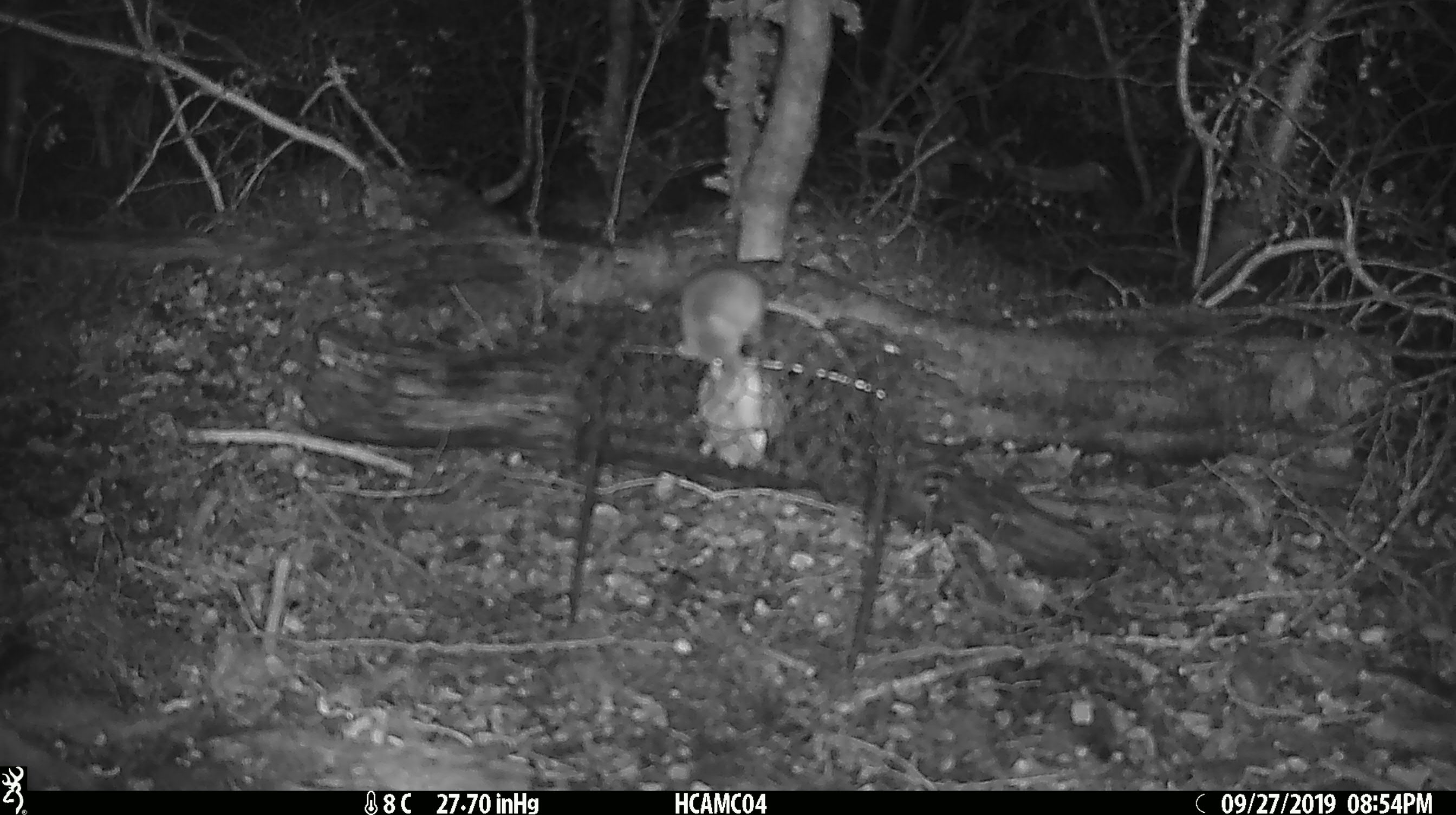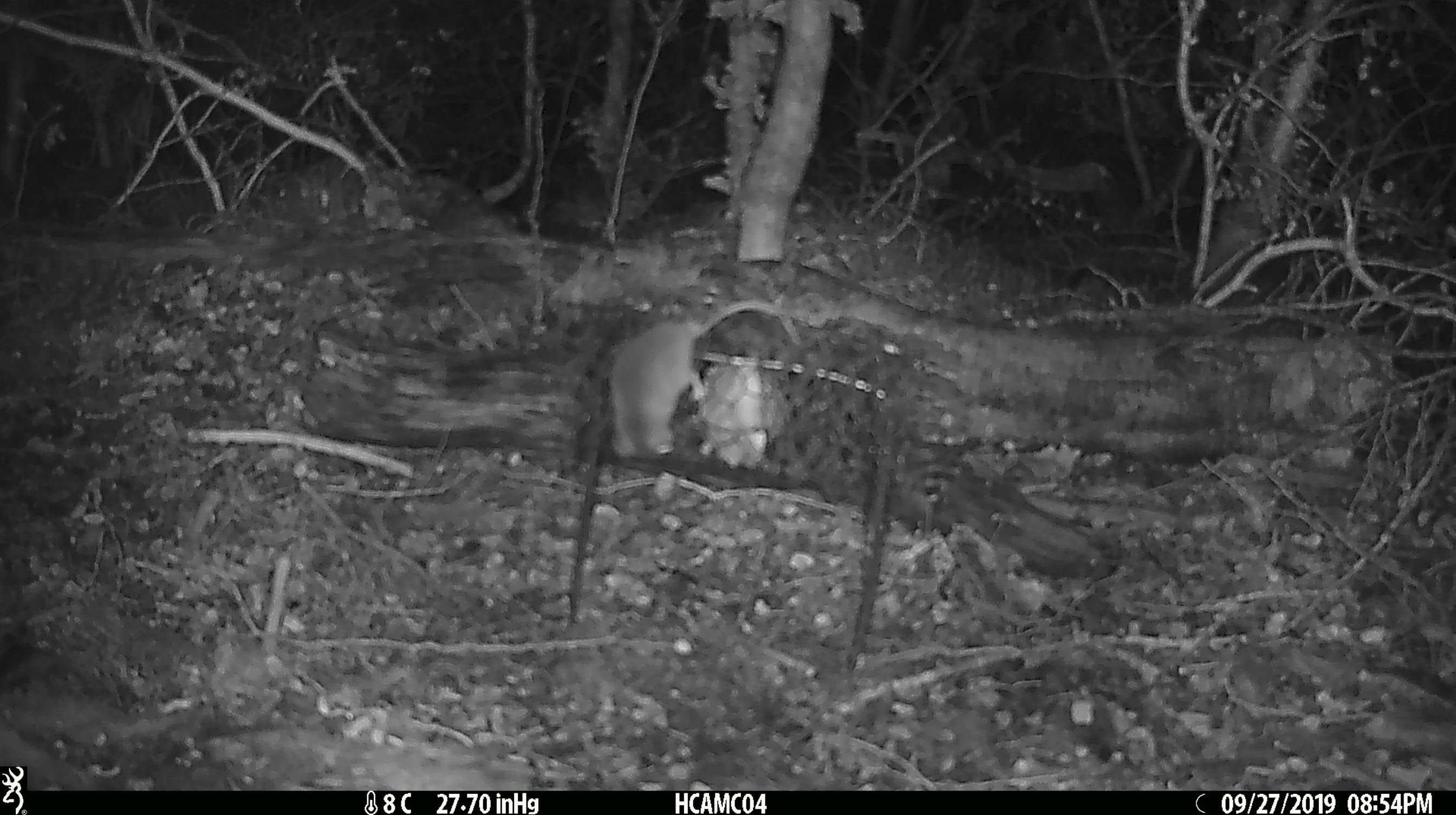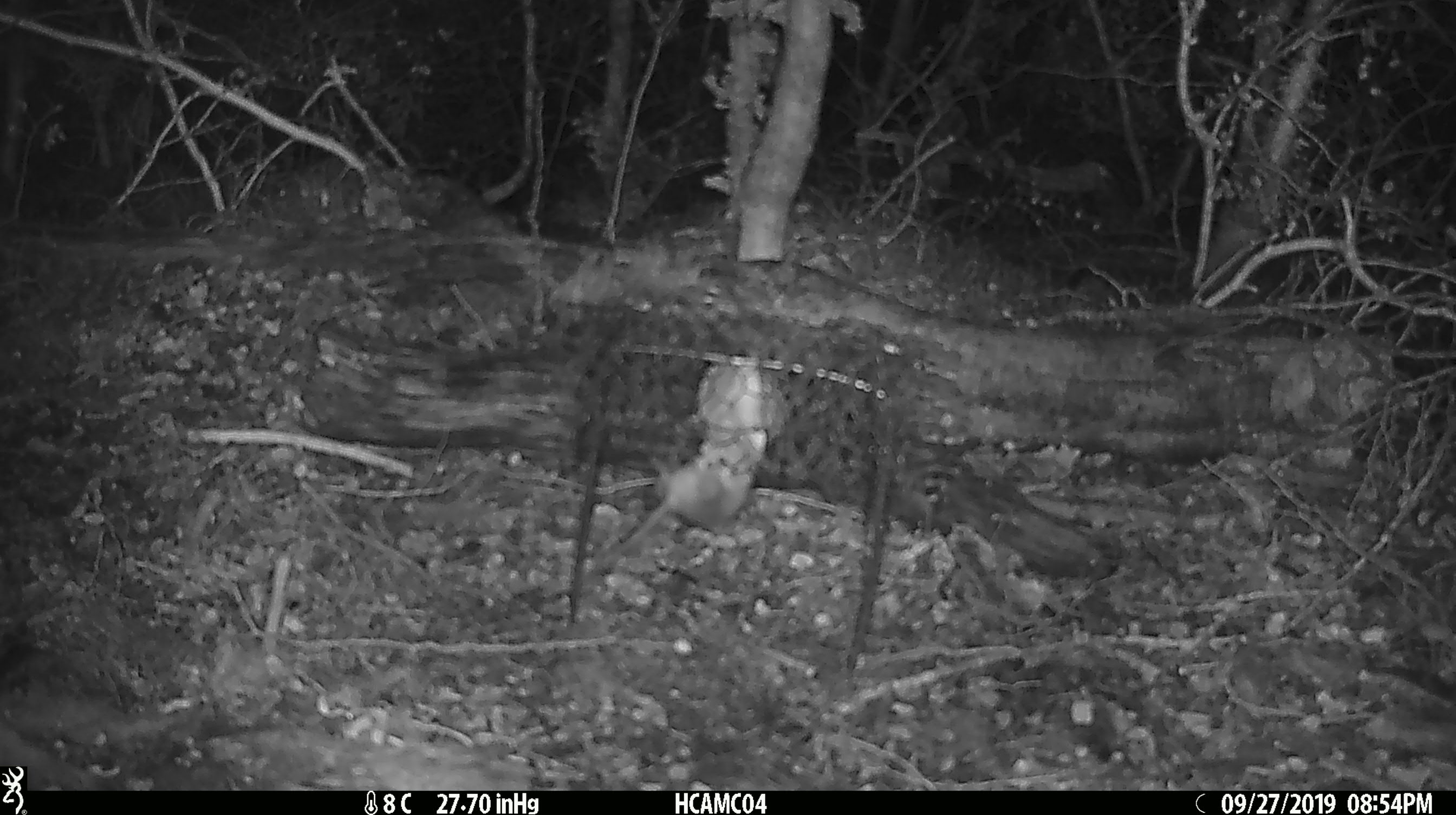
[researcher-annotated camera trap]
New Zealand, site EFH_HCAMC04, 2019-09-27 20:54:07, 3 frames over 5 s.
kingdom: Animalia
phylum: Chordata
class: Mammalia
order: Rodentia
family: Muridae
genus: Mus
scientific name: Mus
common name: mouse